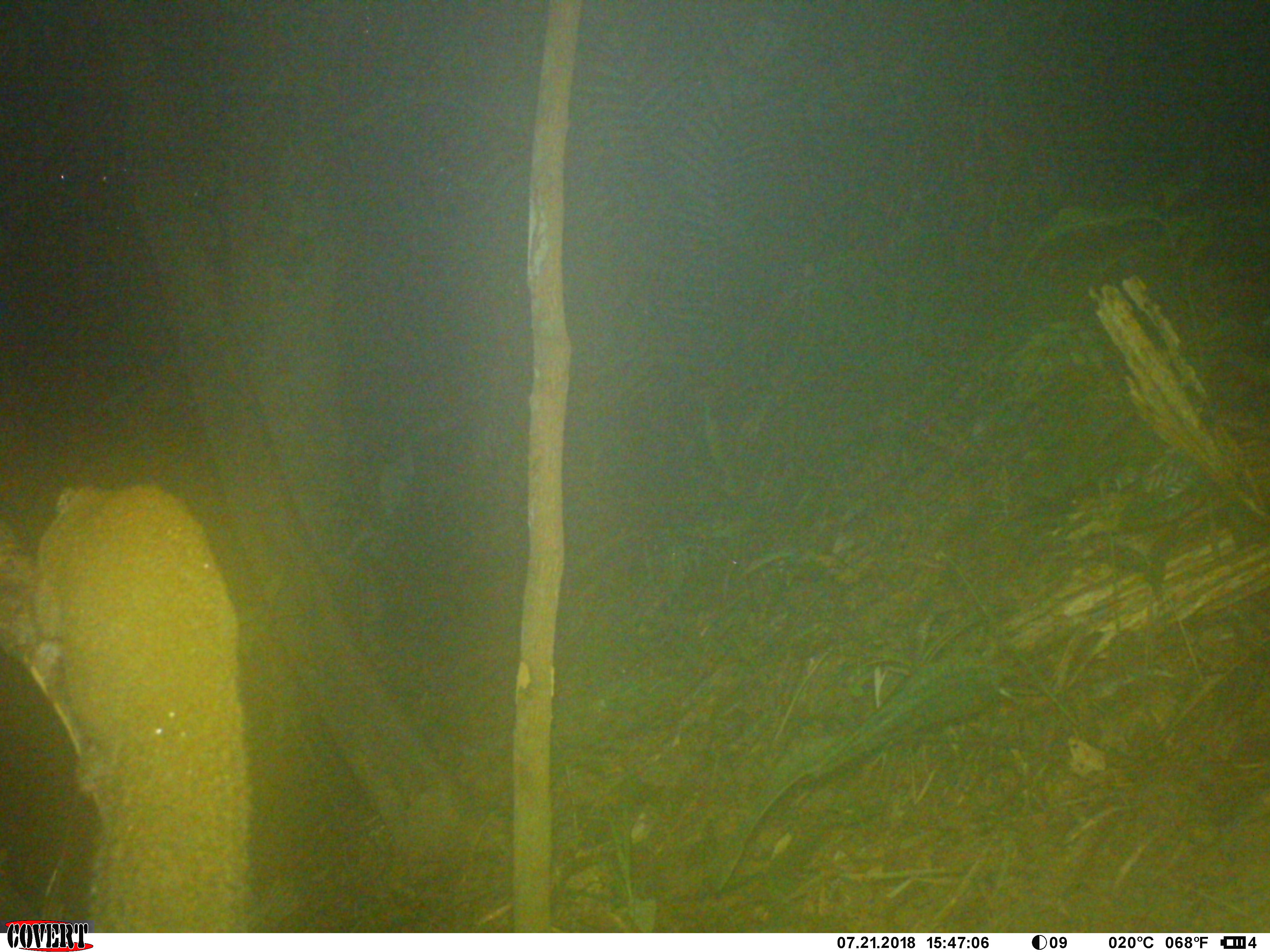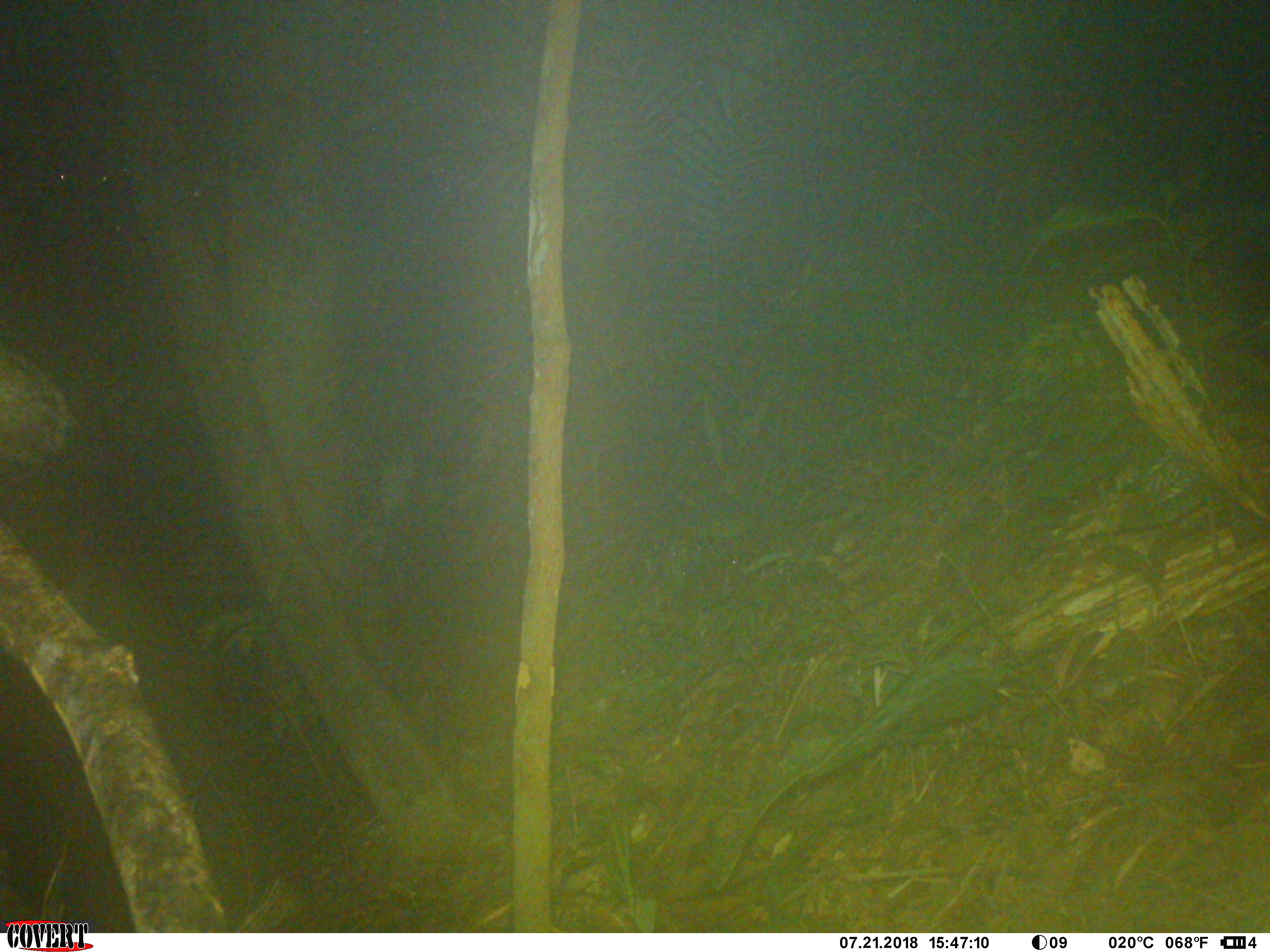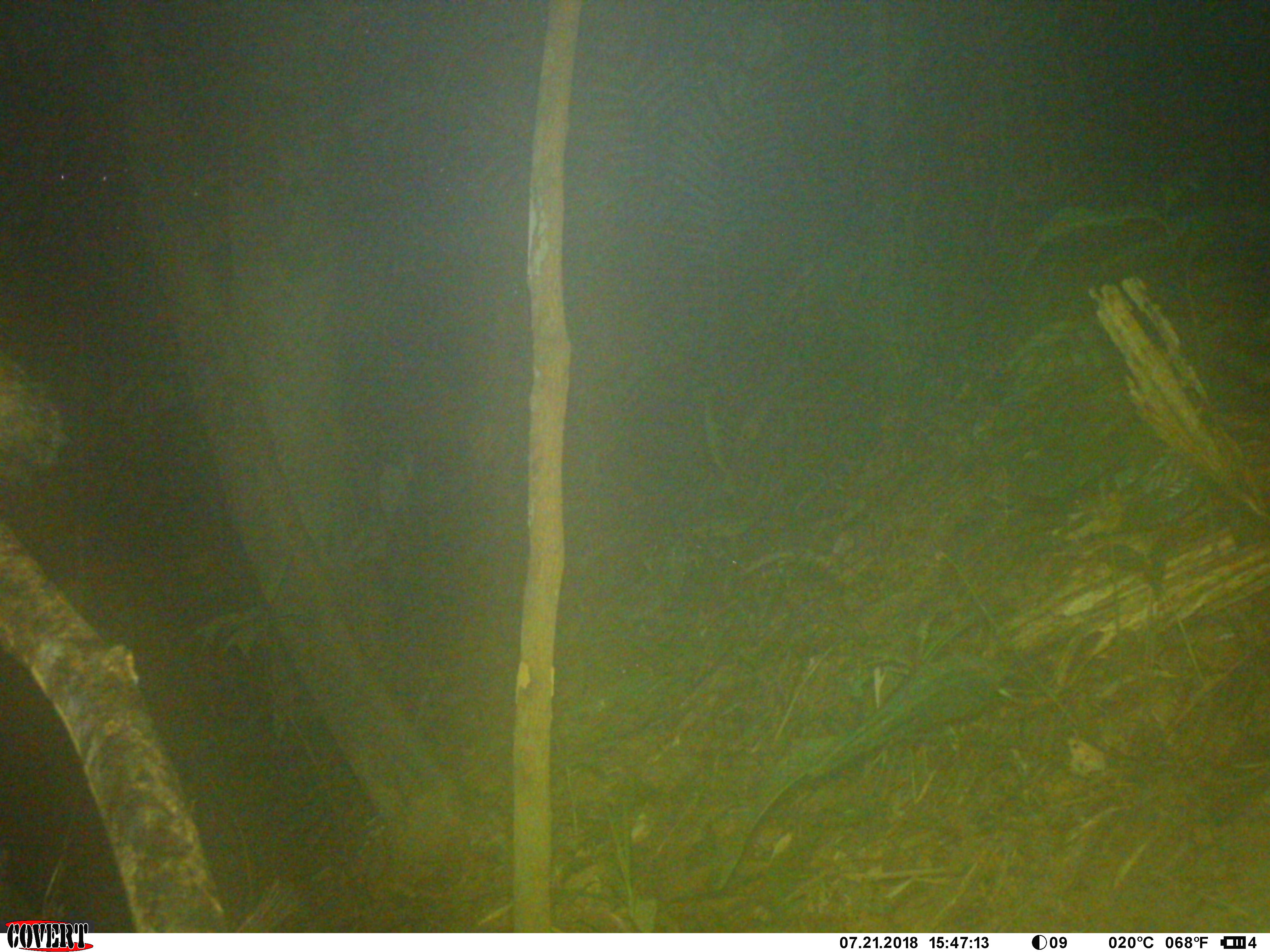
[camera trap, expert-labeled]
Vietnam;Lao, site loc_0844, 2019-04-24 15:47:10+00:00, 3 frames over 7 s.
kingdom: Animalia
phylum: Chordata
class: Mammalia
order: Rodentia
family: Sciuridae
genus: Sciurus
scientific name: Sciurus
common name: squirrel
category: unidentified squirrel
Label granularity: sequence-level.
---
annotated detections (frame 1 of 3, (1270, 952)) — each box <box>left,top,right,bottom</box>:
unidentified squirrel: <box>0,477,251,931</box>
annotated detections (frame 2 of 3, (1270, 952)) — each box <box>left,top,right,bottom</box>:
unidentified squirrel: <box>0,341,87,490</box>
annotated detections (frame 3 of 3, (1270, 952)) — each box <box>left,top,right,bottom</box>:
unidentified squirrel: <box>0,348,70,503</box>